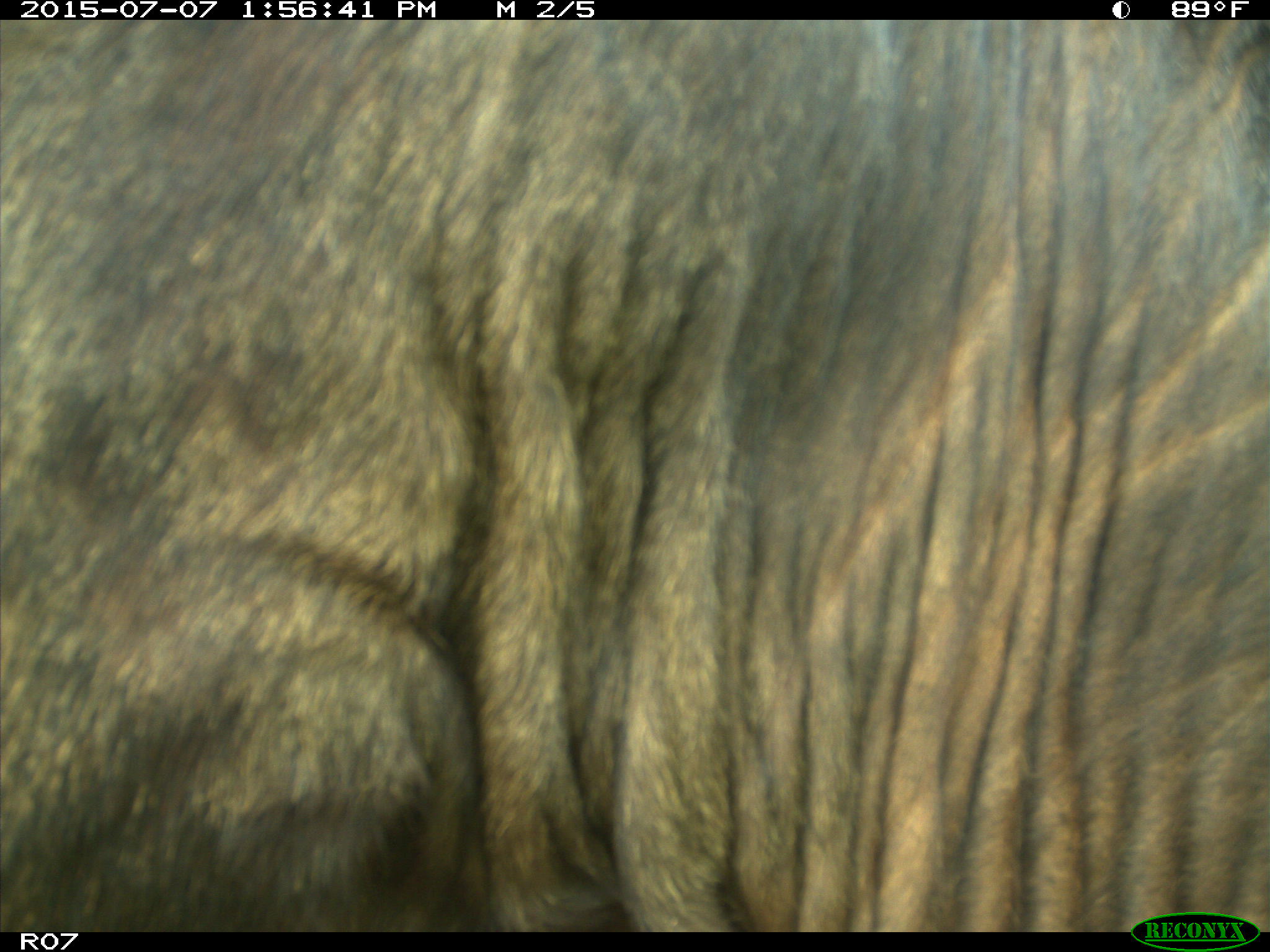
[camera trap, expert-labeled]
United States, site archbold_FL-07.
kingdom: Animalia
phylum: Chordata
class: Mammalia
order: Artiodactyla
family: Bovidae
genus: Bos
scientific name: Bos taurus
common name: domestic cow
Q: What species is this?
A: Bos taurus (domestic cow).